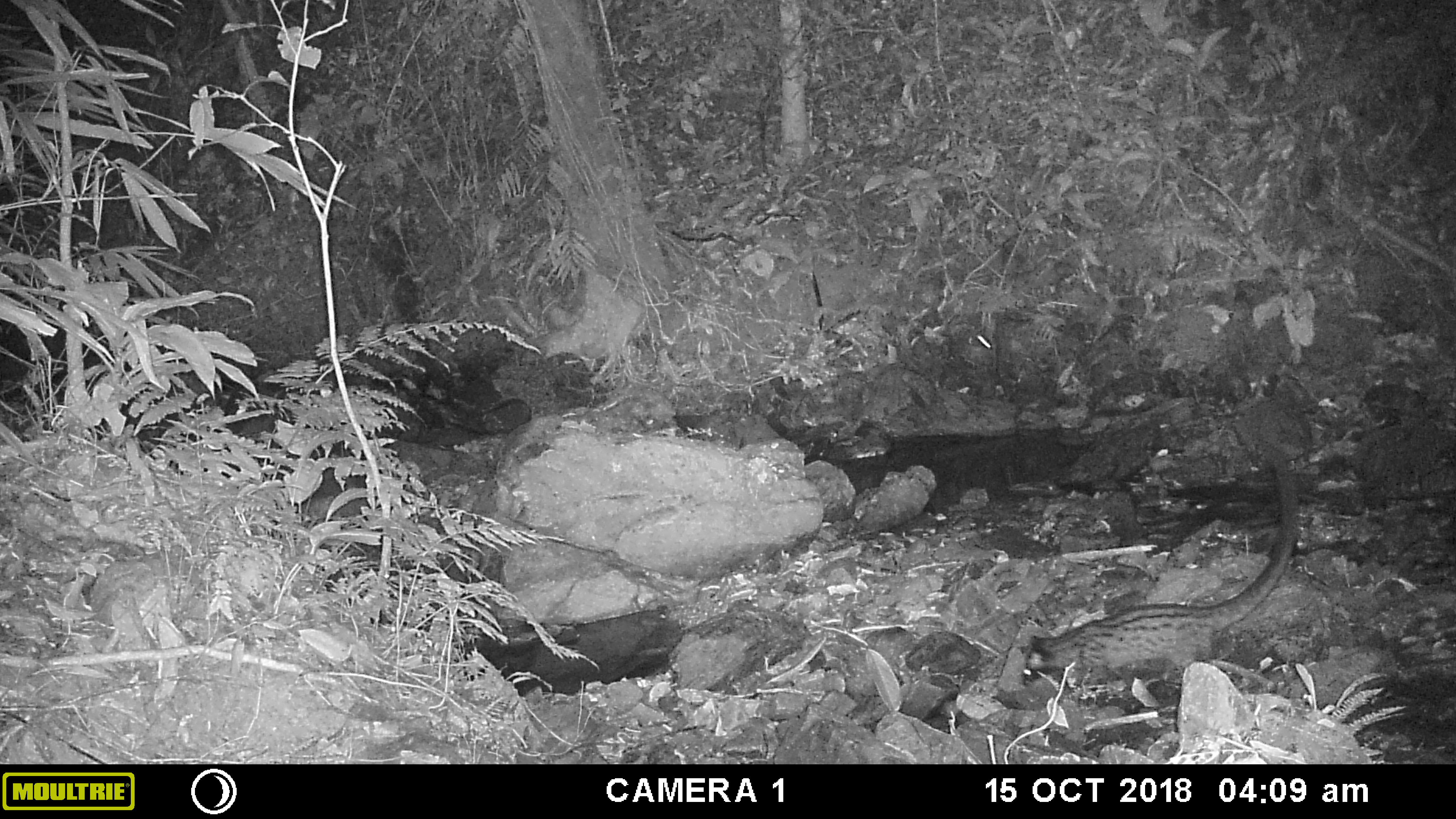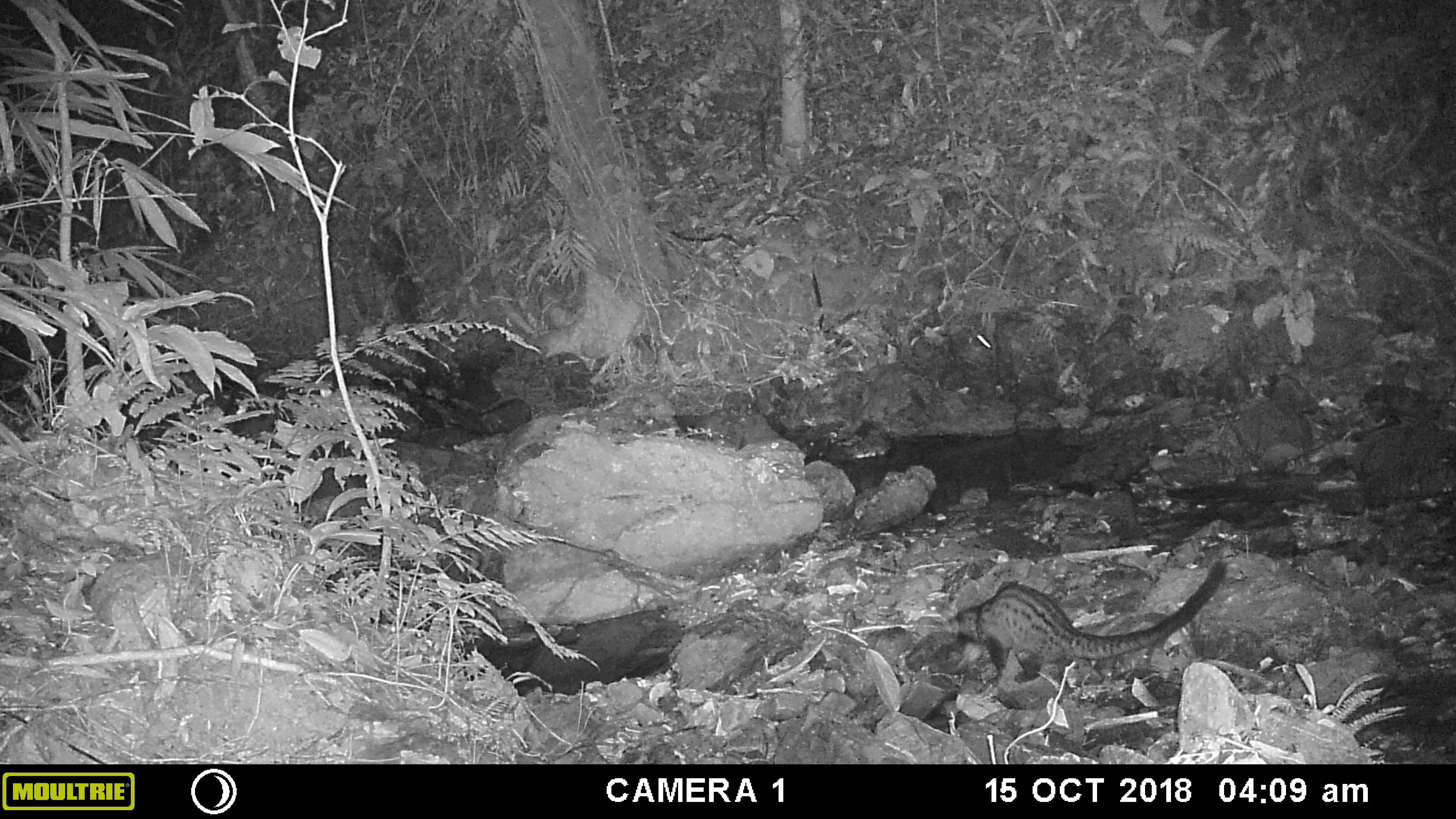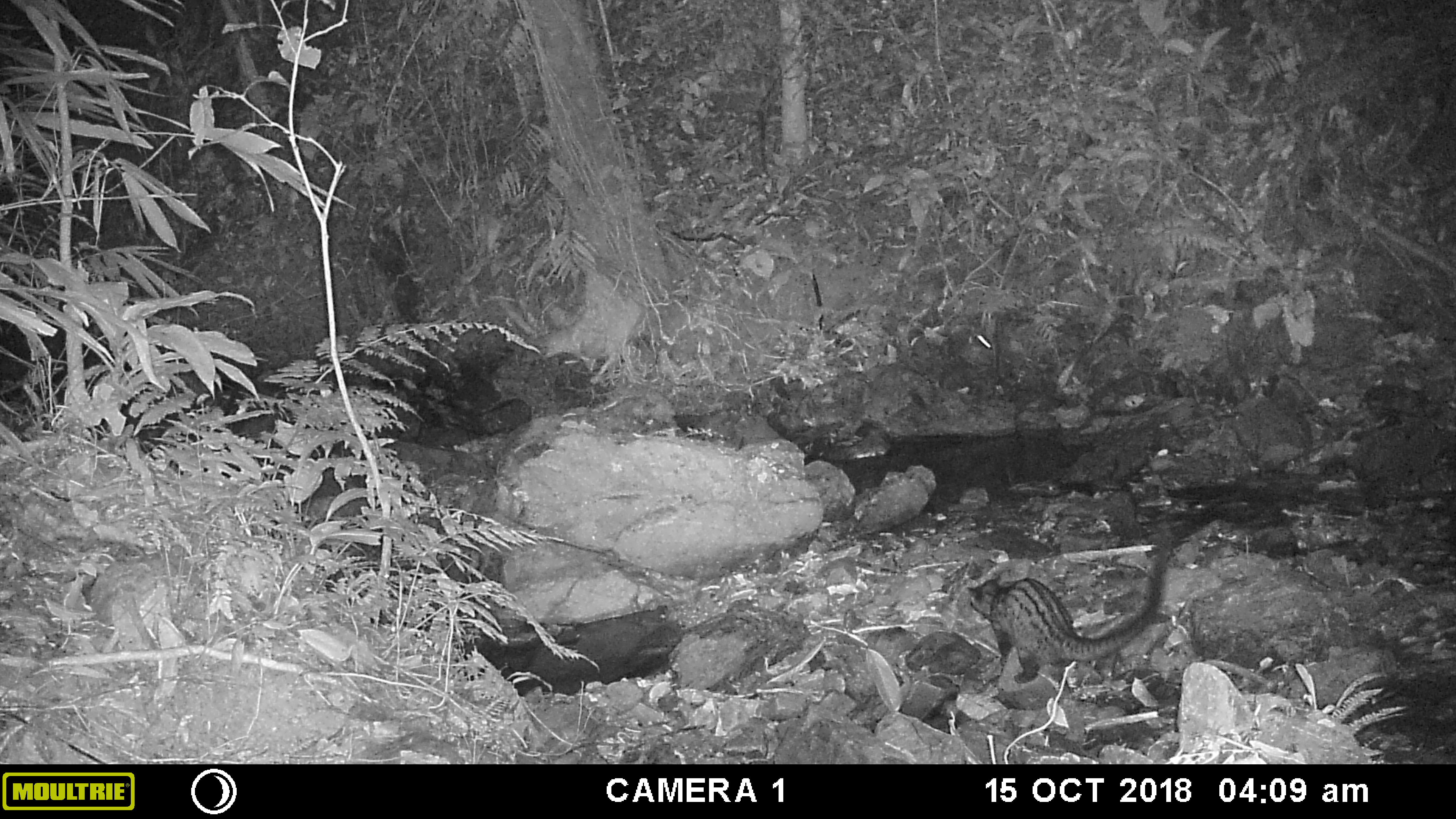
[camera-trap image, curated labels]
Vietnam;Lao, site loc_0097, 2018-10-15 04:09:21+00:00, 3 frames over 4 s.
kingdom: Animalia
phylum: Chordata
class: Mammalia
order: Carnivora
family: Viverridae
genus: Paradoxurus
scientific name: Paradoxurus hermaphroditus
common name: common palm civet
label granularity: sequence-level